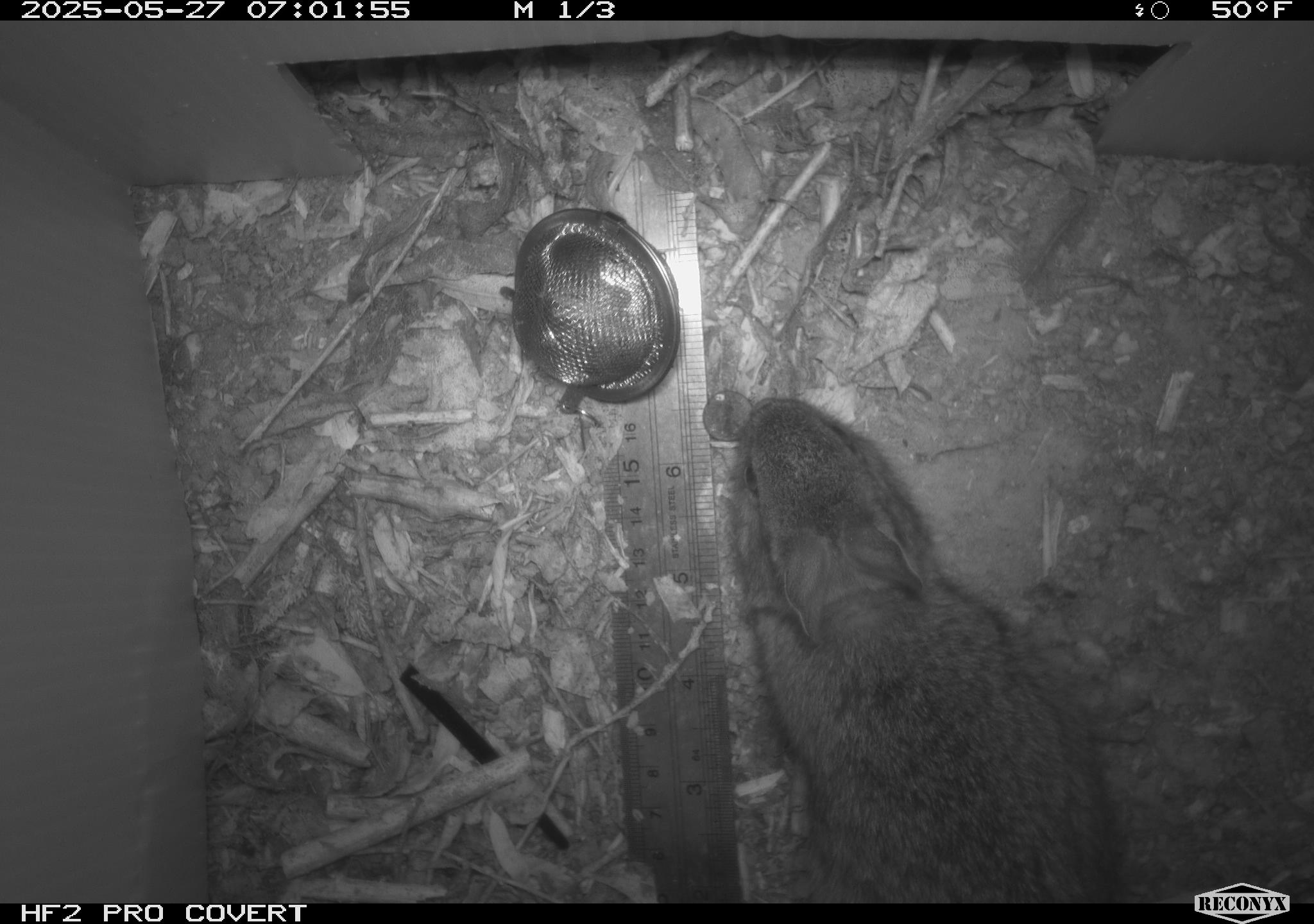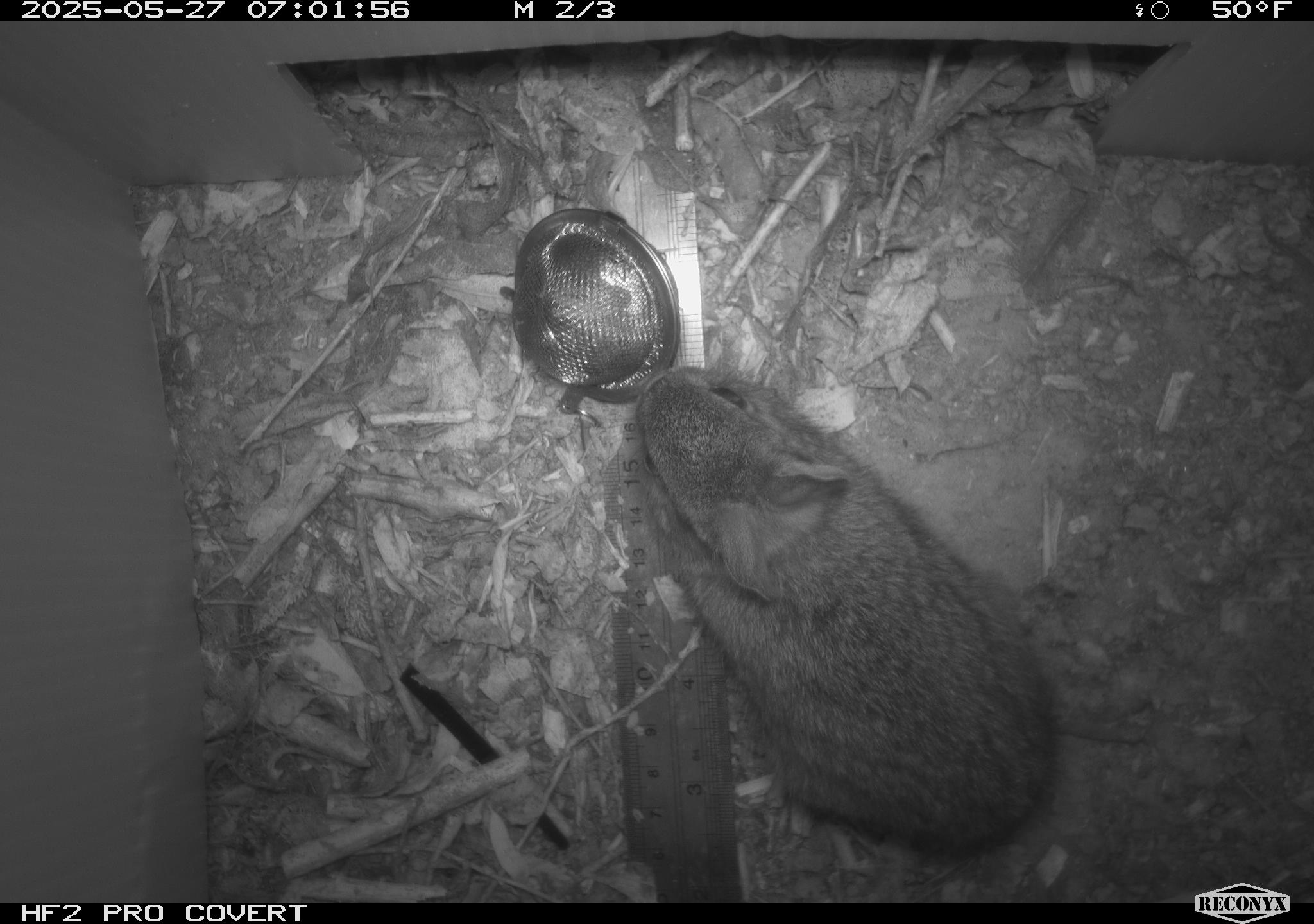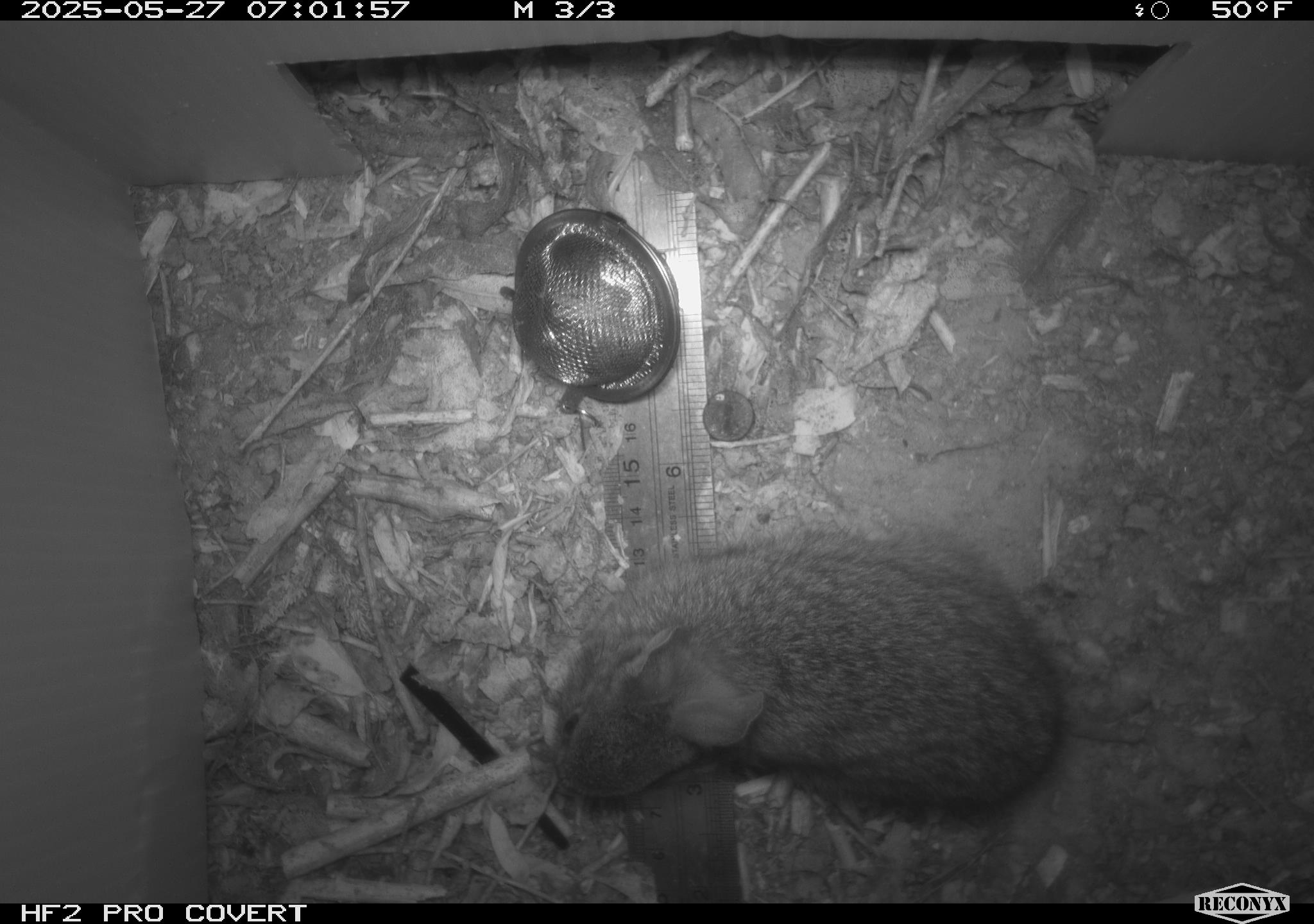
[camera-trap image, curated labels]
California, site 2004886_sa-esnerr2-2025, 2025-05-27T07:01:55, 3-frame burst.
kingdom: Animalia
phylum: Chordata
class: Mammalia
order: Lagomorpha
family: Leporidae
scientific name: Leporidae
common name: rabbit or hare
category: rabbit and hare family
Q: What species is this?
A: Rabbit and hare family (rabbit or hare) (Leporidae).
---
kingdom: Animalia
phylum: Chordata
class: Mammalia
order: Lagomorpha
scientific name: Lagomorpha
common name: hares, rabbits, and pikas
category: lagomorpha order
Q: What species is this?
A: Lagomorpha order (hares, rabbits, and pikas) (Lagomorpha).